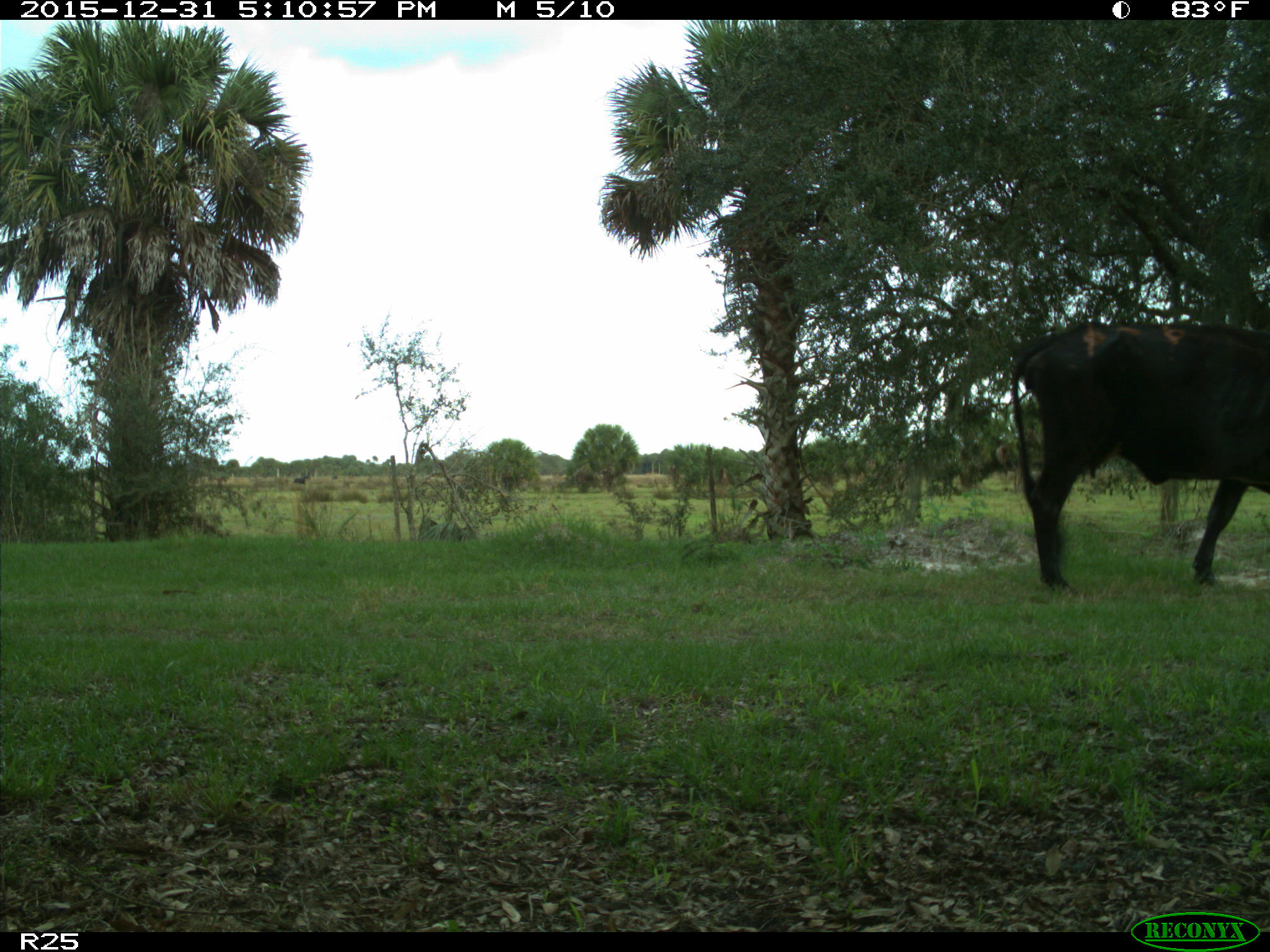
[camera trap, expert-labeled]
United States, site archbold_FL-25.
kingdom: Animalia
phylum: Chordata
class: Mammalia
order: Artiodactyla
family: Bovidae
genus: Bos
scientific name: Bos taurus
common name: domestic cow